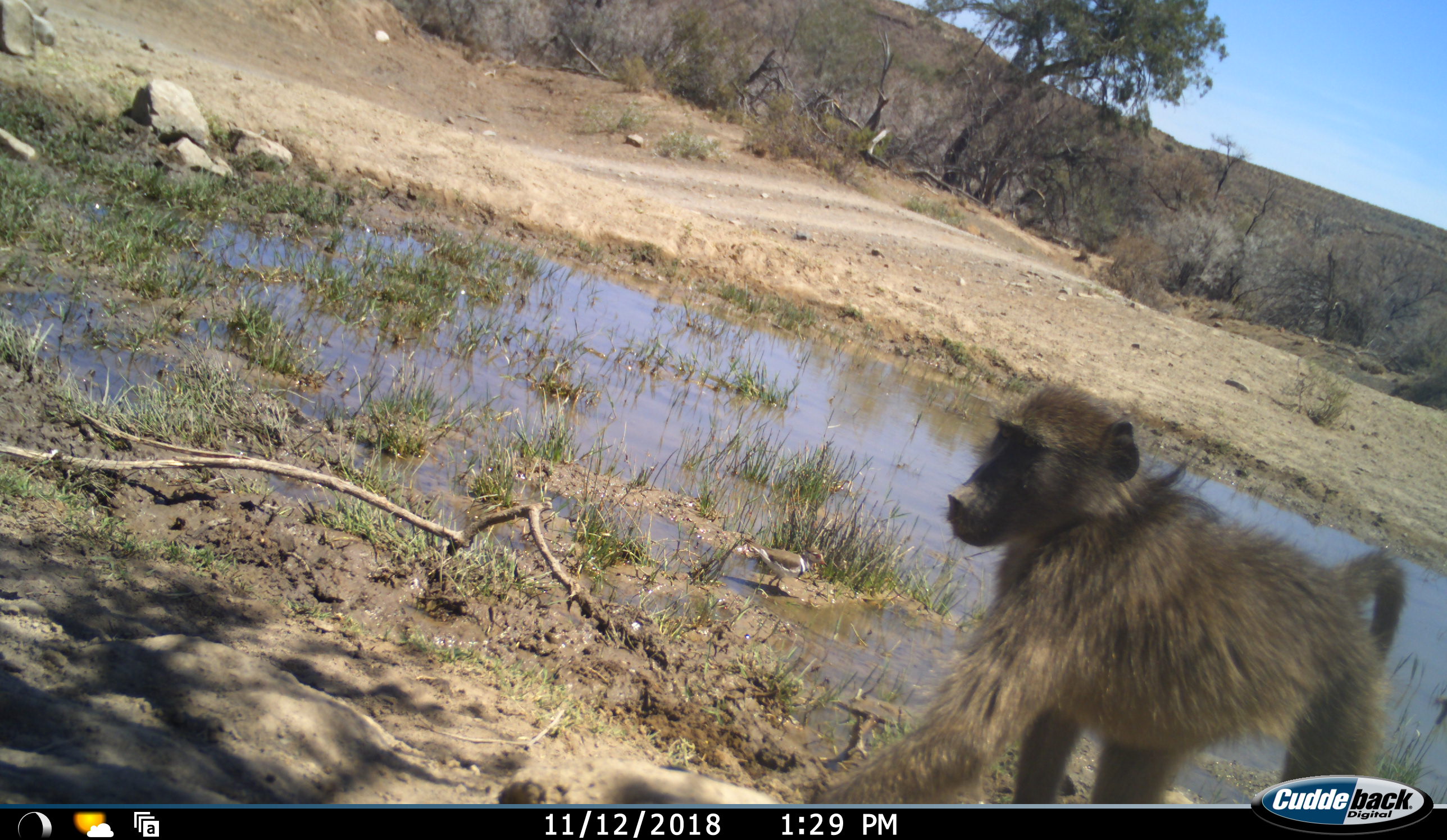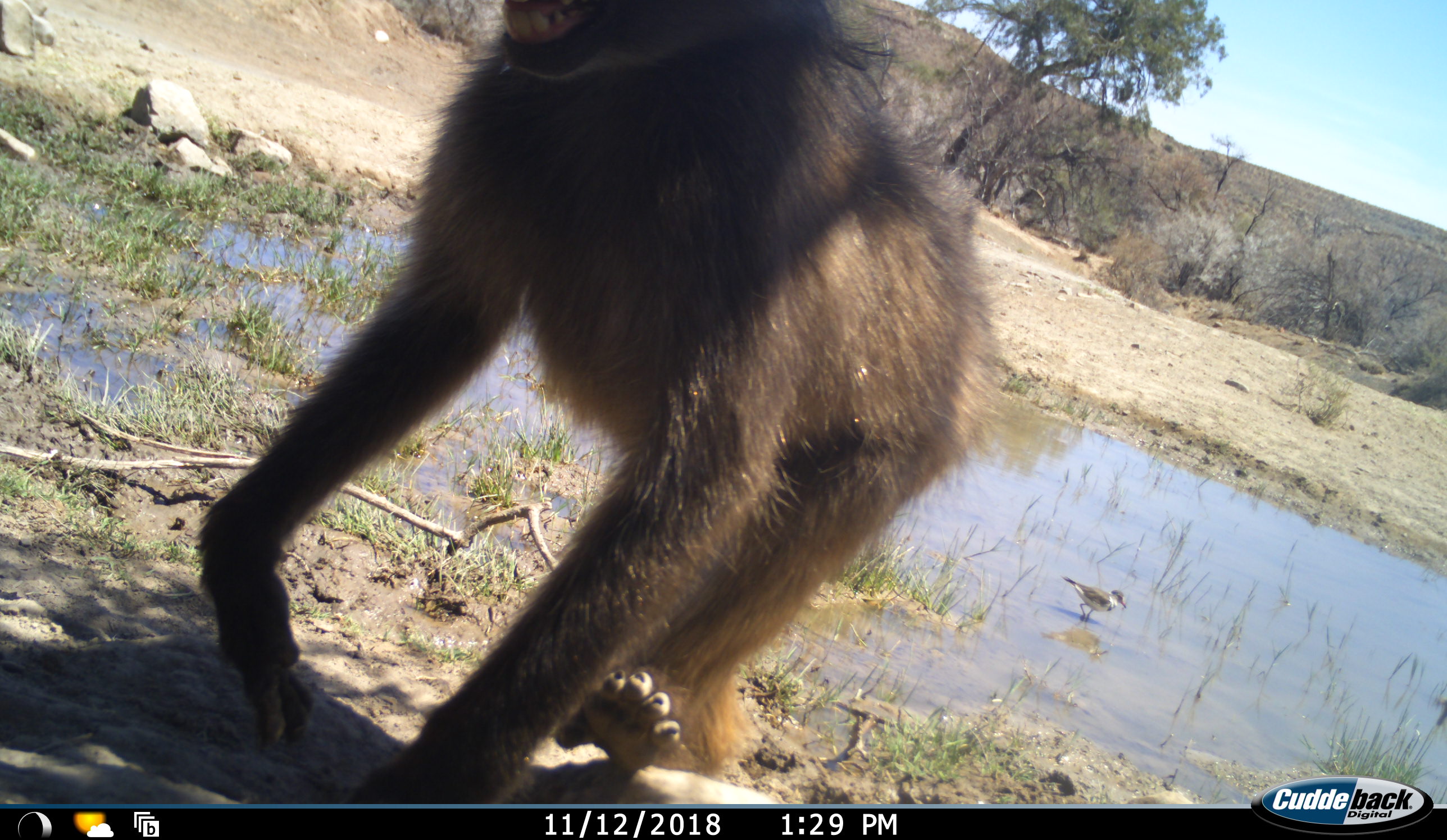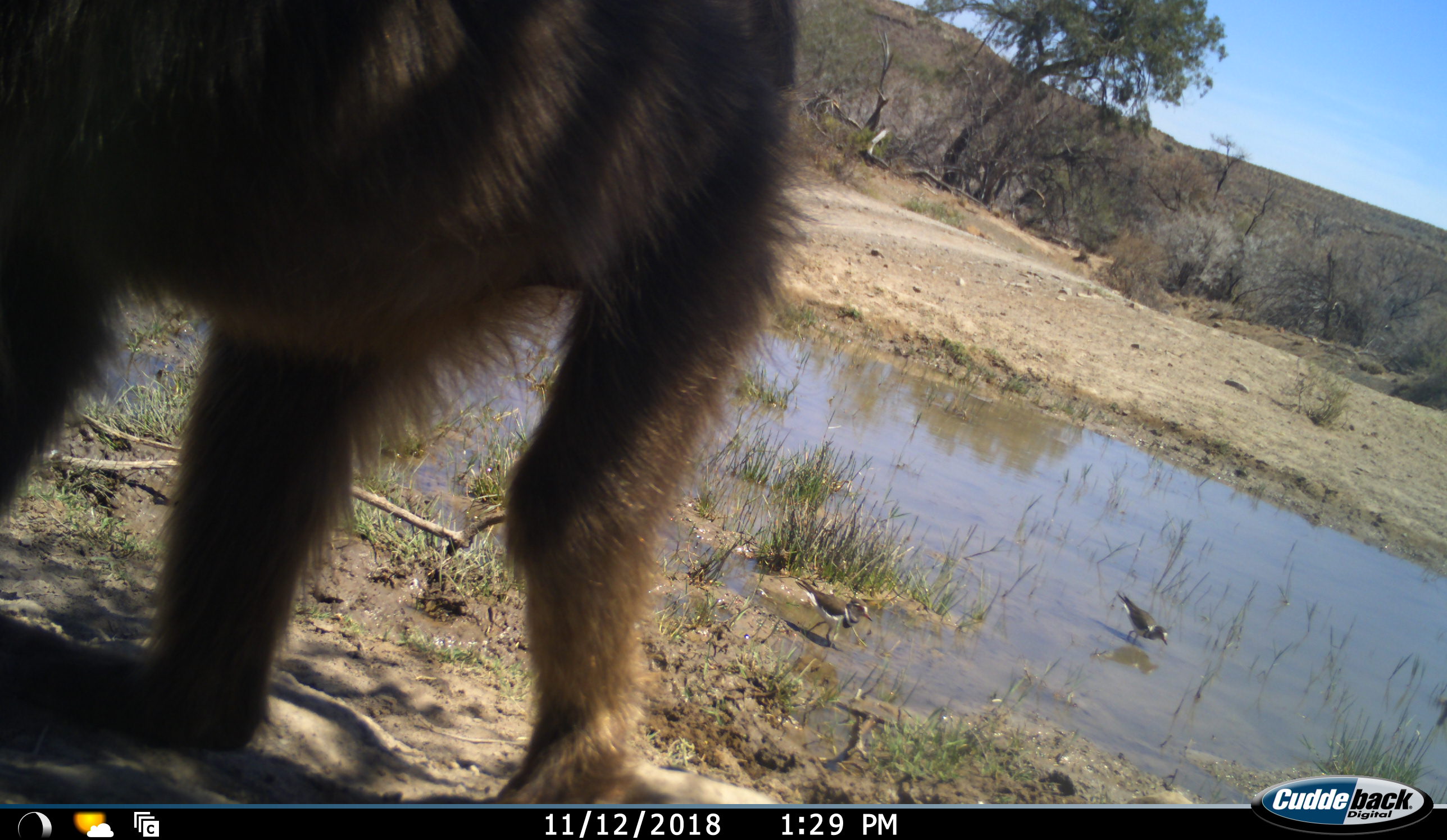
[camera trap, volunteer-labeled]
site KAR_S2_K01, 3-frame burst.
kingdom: Animalia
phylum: Chordata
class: Mammalia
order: Primates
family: Cercopithecidae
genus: Papio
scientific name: Papio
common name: baboon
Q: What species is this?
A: Baboon (Papio).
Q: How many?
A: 1.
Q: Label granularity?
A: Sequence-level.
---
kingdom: Animalia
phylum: Chordata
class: Aves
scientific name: Aves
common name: bird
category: birdother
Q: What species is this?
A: Birdother (bird) (Aves).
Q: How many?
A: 1.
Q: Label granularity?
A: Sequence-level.